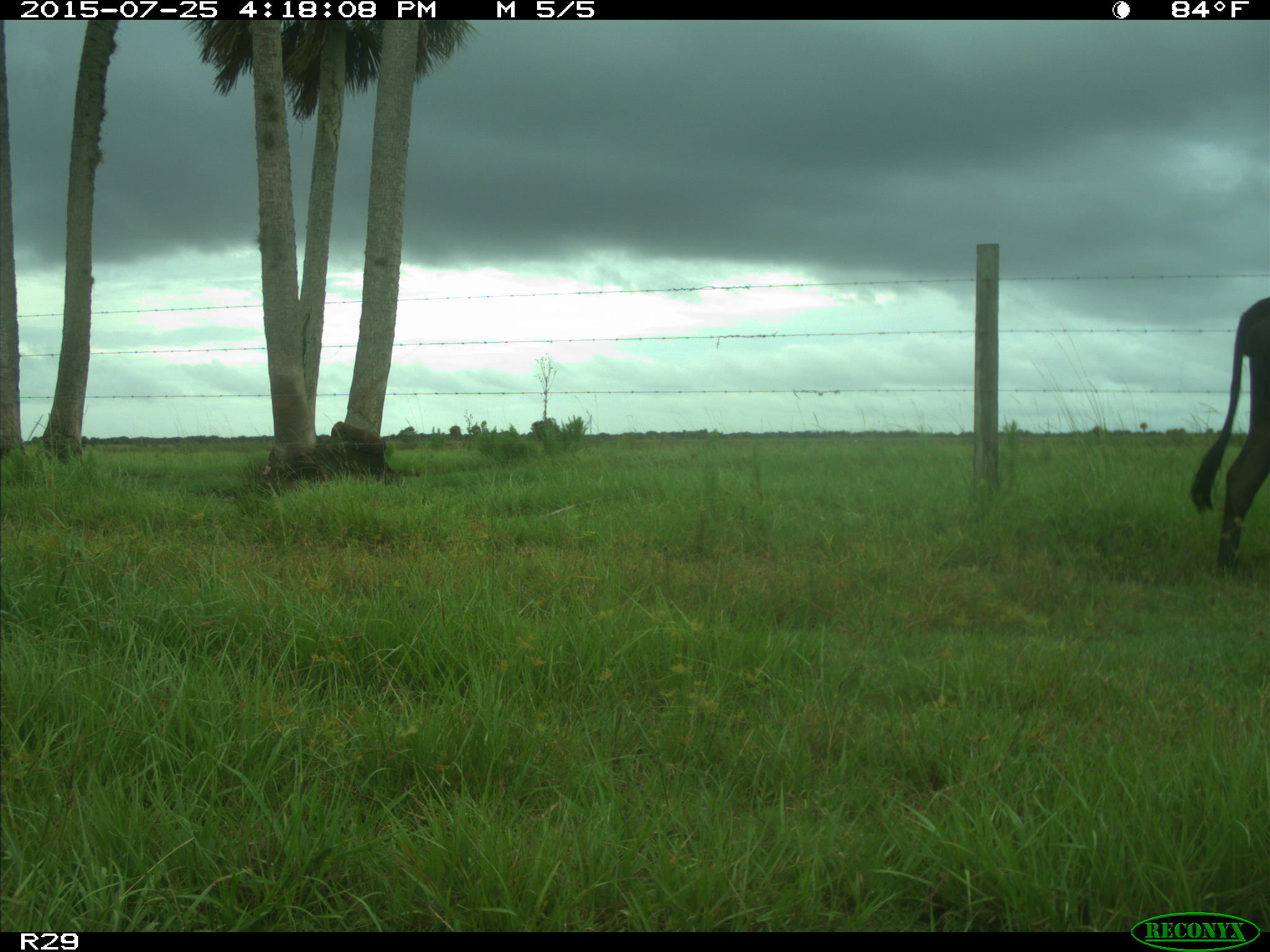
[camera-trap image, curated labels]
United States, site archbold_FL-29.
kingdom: Animalia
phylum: Chordata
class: Mammalia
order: Artiodactyla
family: Bovidae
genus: Bos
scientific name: Bos taurus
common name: domestic cow